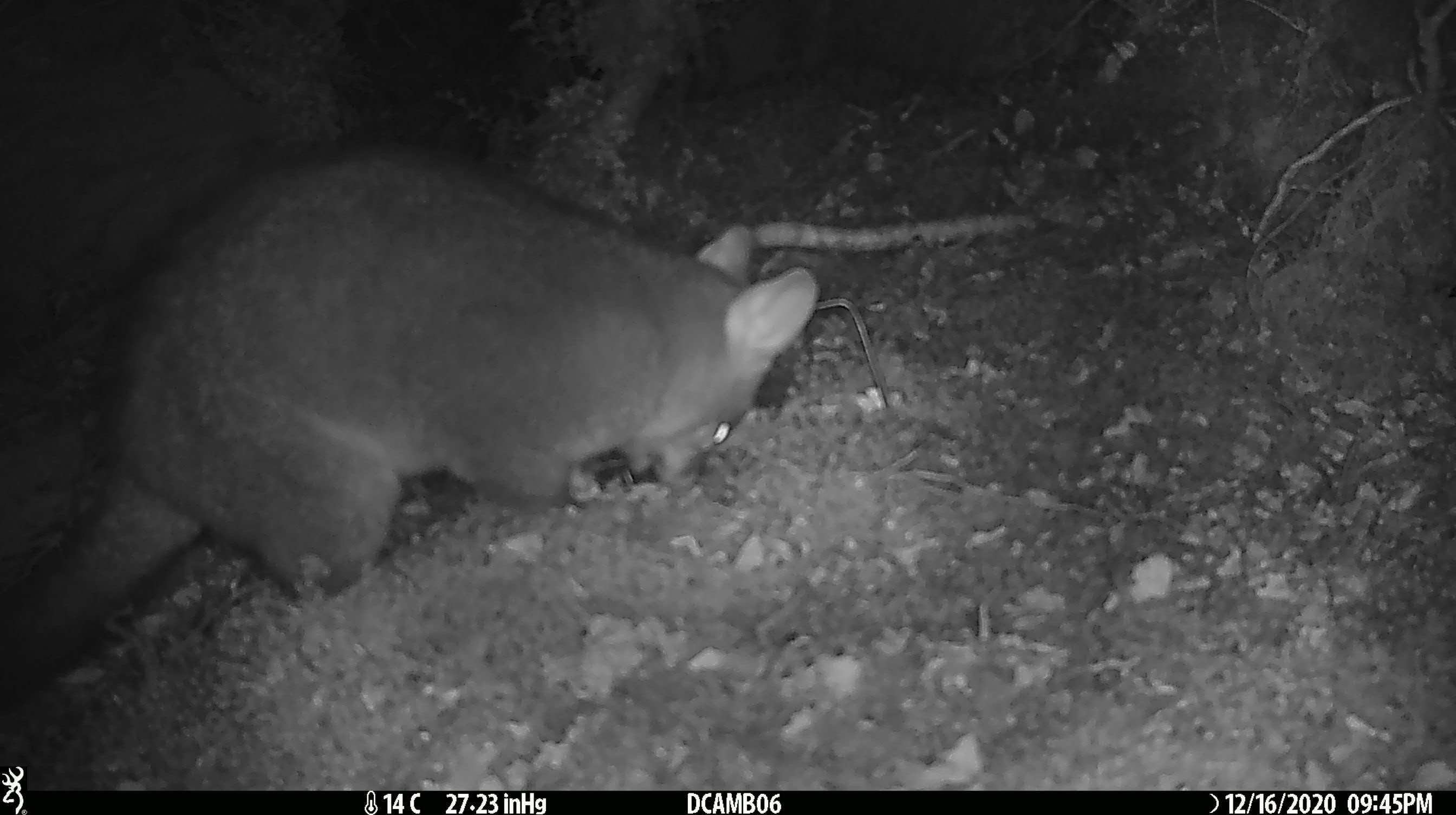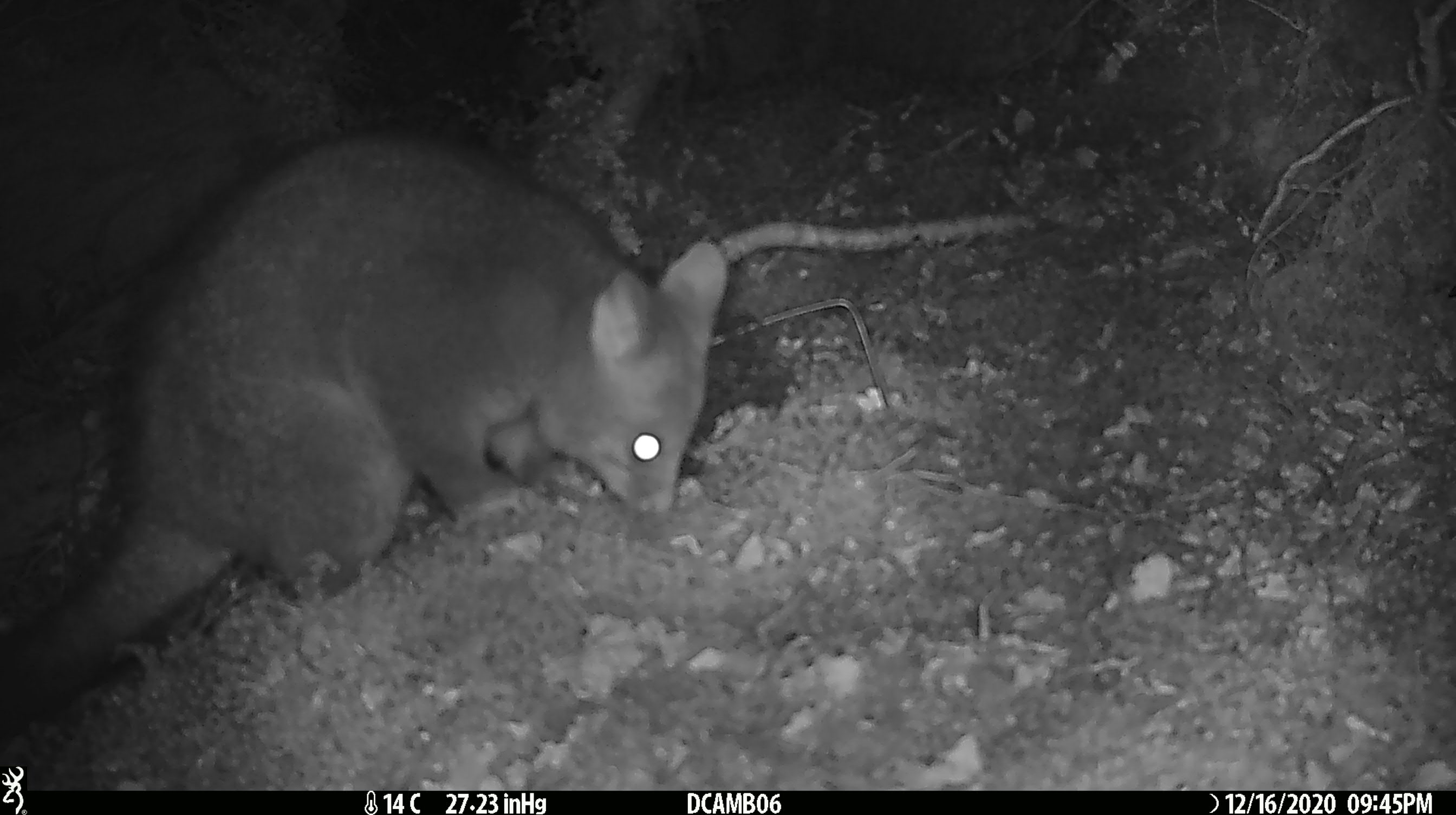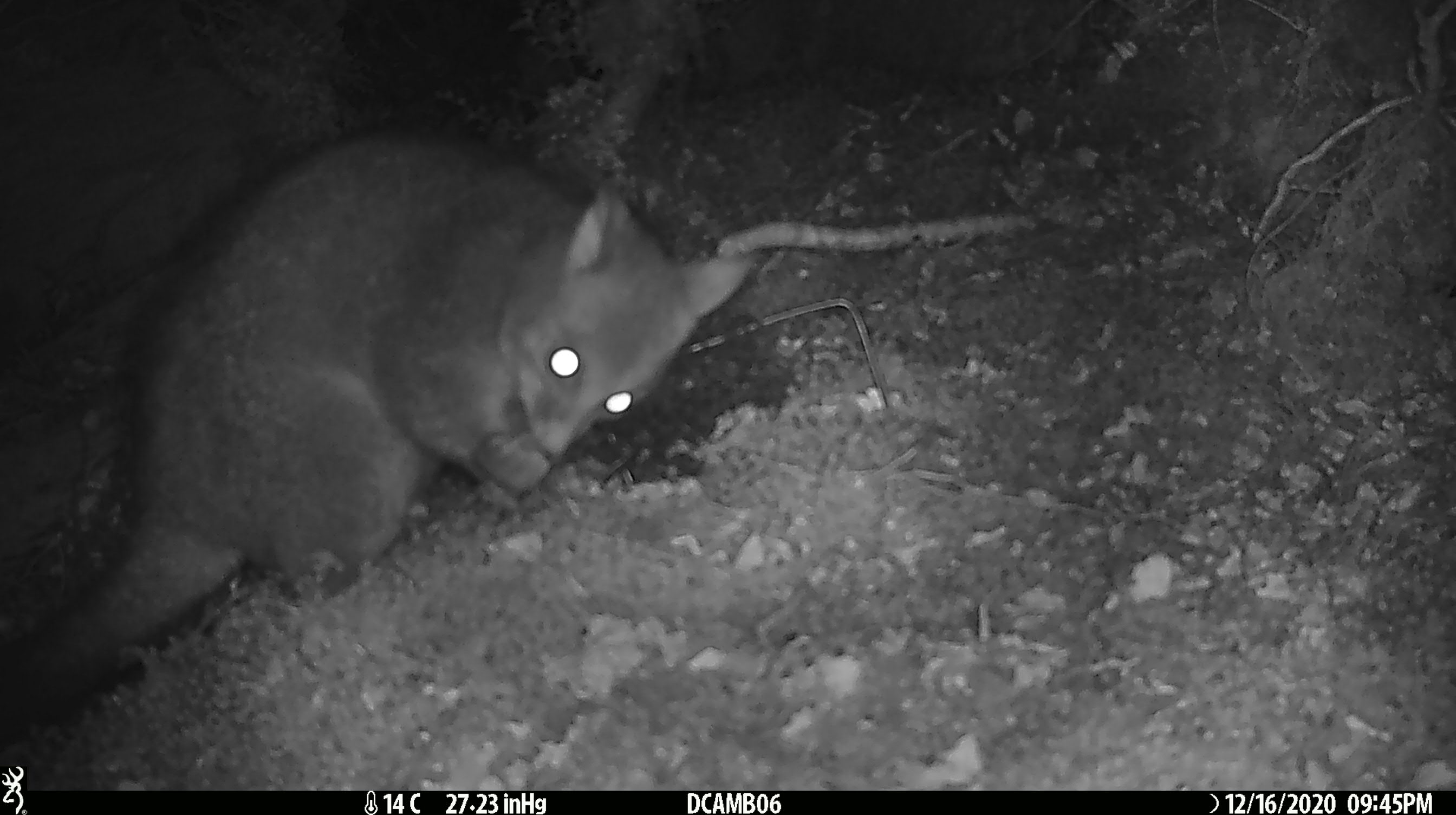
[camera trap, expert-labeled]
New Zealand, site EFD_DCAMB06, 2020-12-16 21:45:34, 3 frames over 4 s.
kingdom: Animalia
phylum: Chordata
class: Mammalia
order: Diprotodontia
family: Phalangeridae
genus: Trichosurus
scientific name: Trichosurus vulpecula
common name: common brushtail possum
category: possum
Possum (common brushtail possum) (Trichosurus vulpecula).